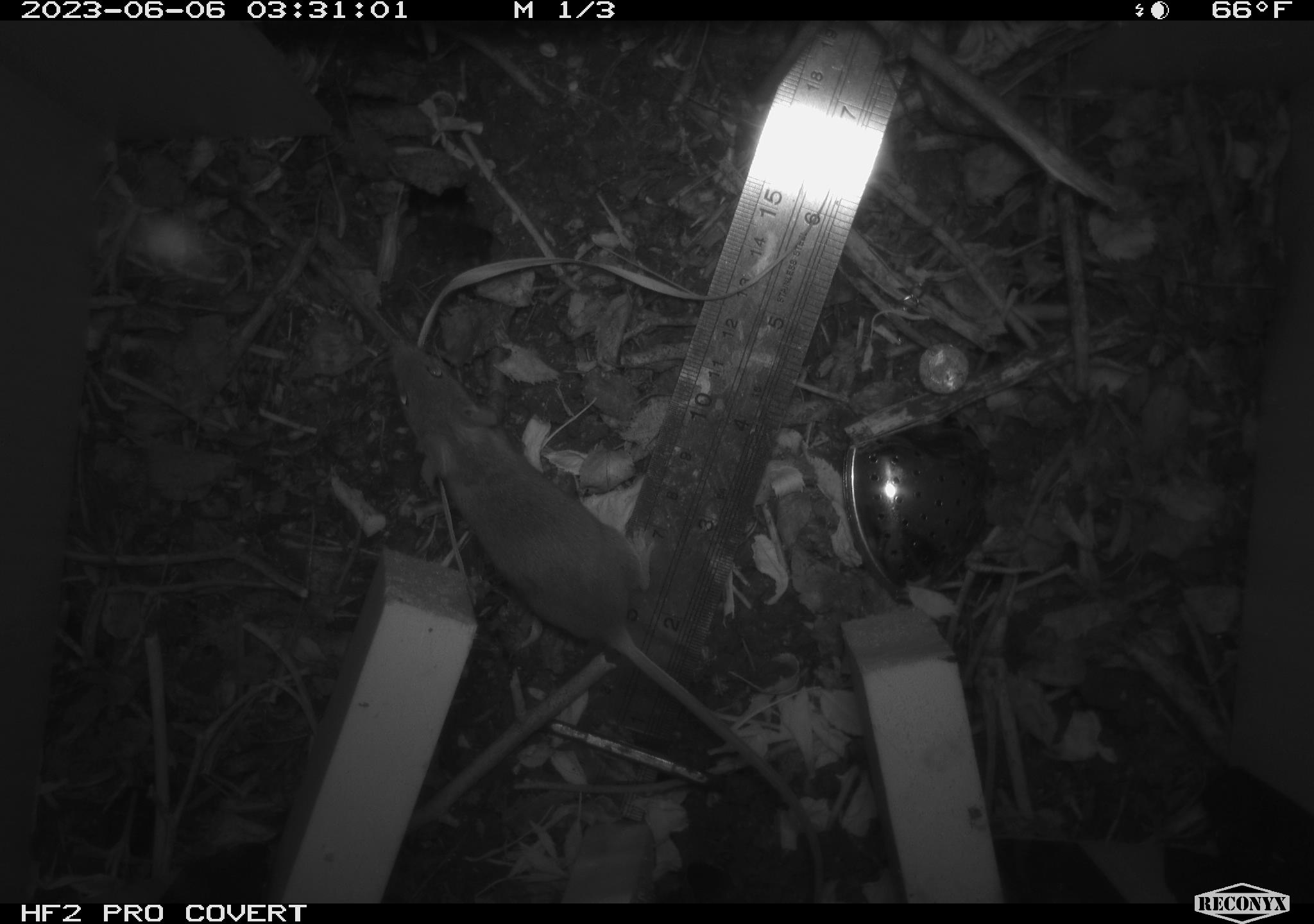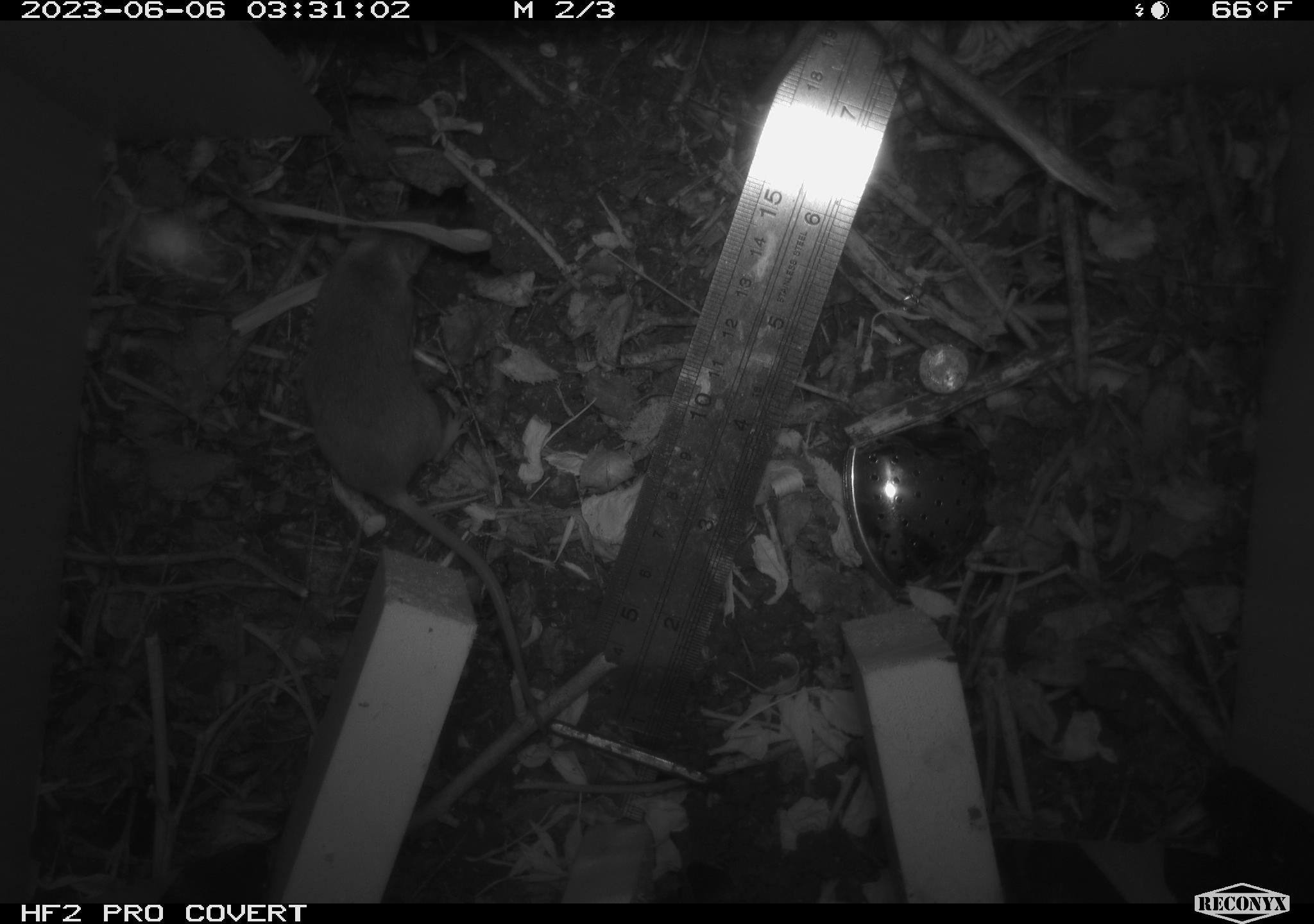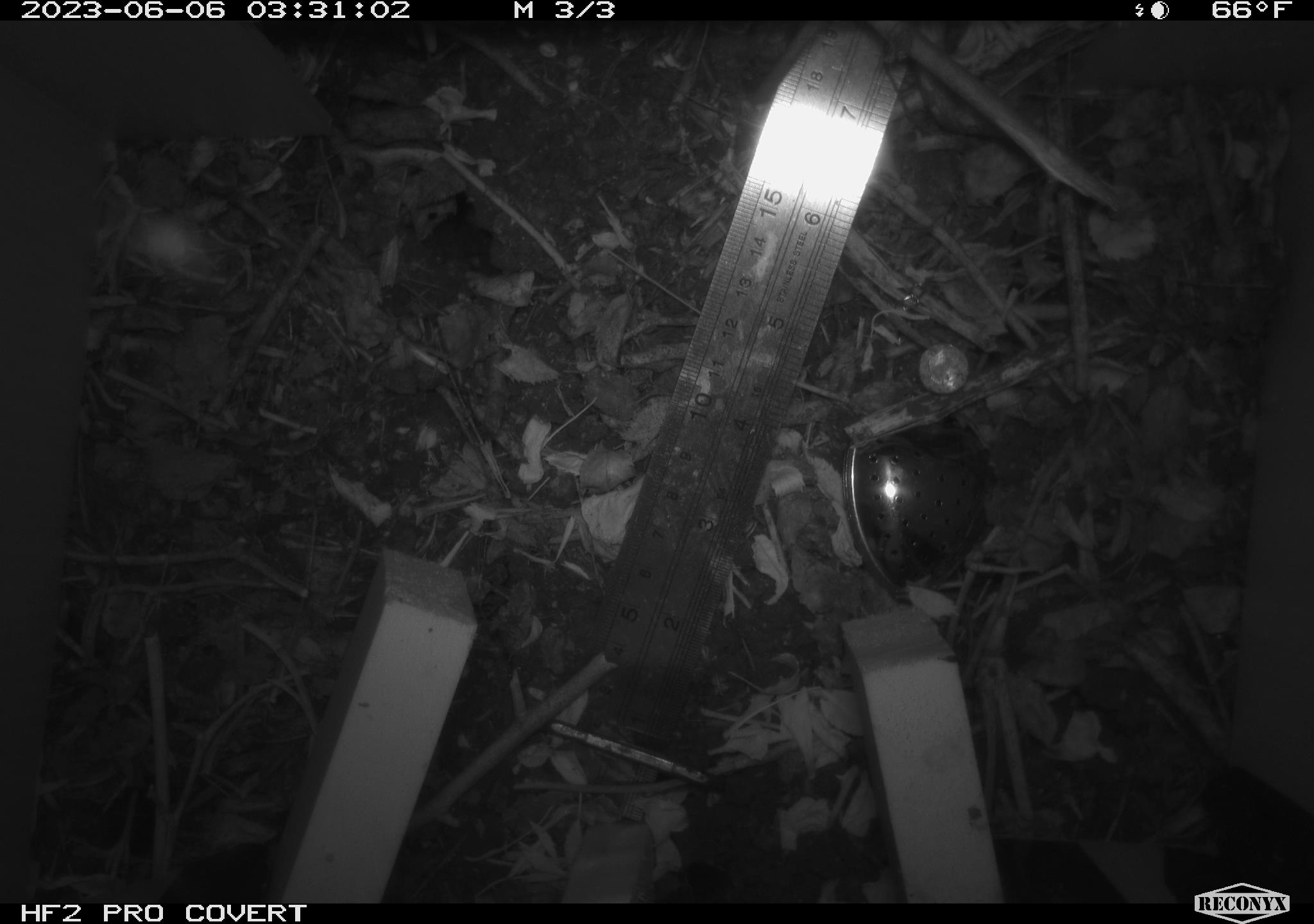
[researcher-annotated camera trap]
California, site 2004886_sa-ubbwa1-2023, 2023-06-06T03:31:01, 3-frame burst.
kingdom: Animalia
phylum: Chordata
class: Mammalia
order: Rodentia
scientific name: Rodentia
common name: rodent